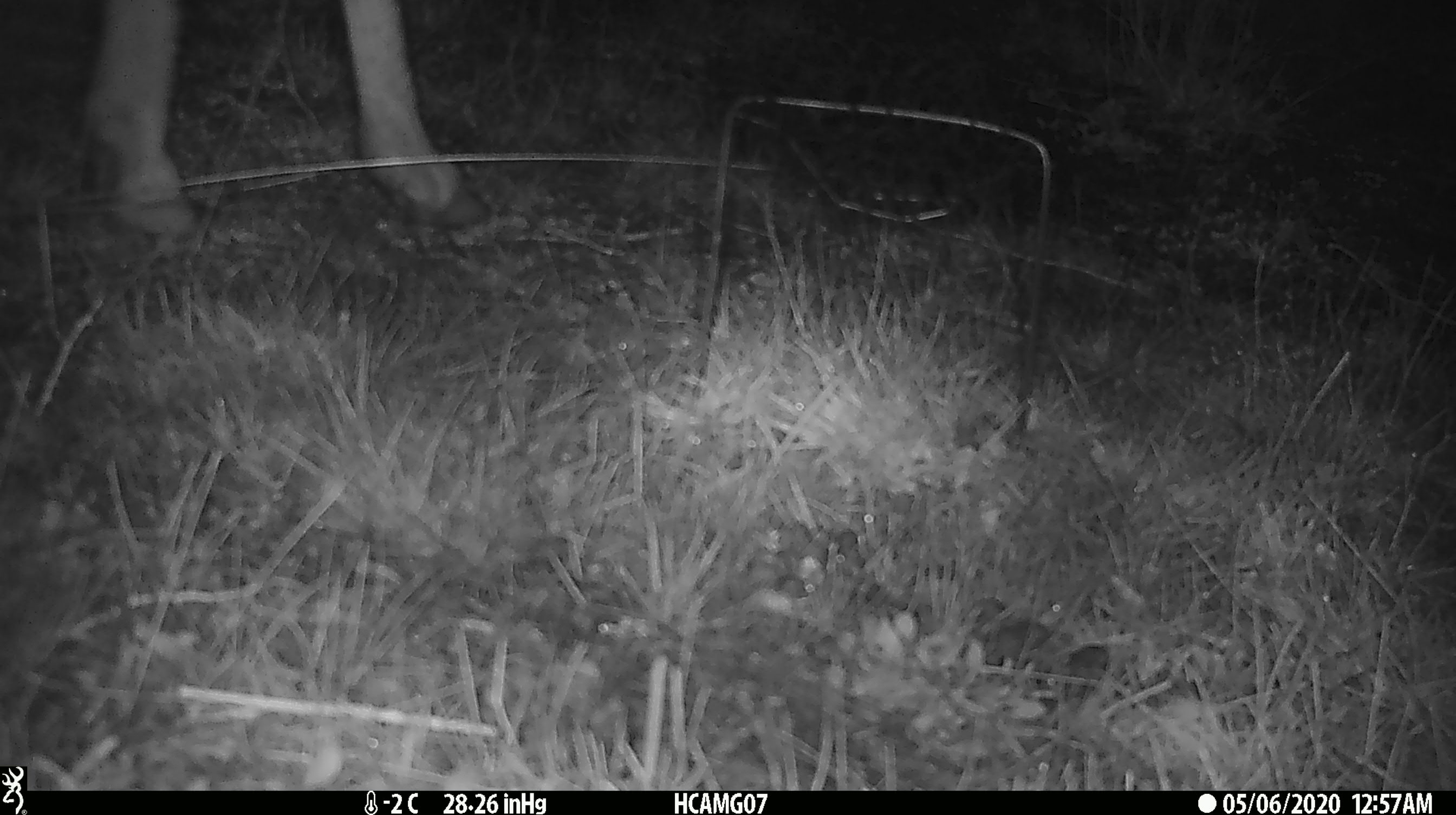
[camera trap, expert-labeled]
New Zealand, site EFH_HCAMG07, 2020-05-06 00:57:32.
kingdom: Animalia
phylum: Chordata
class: Mammalia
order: Artiodactyla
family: Bovidae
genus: Ovis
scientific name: Ovis aries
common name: domestic sheep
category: sheep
Sheep (domestic sheep) (Ovis aries).